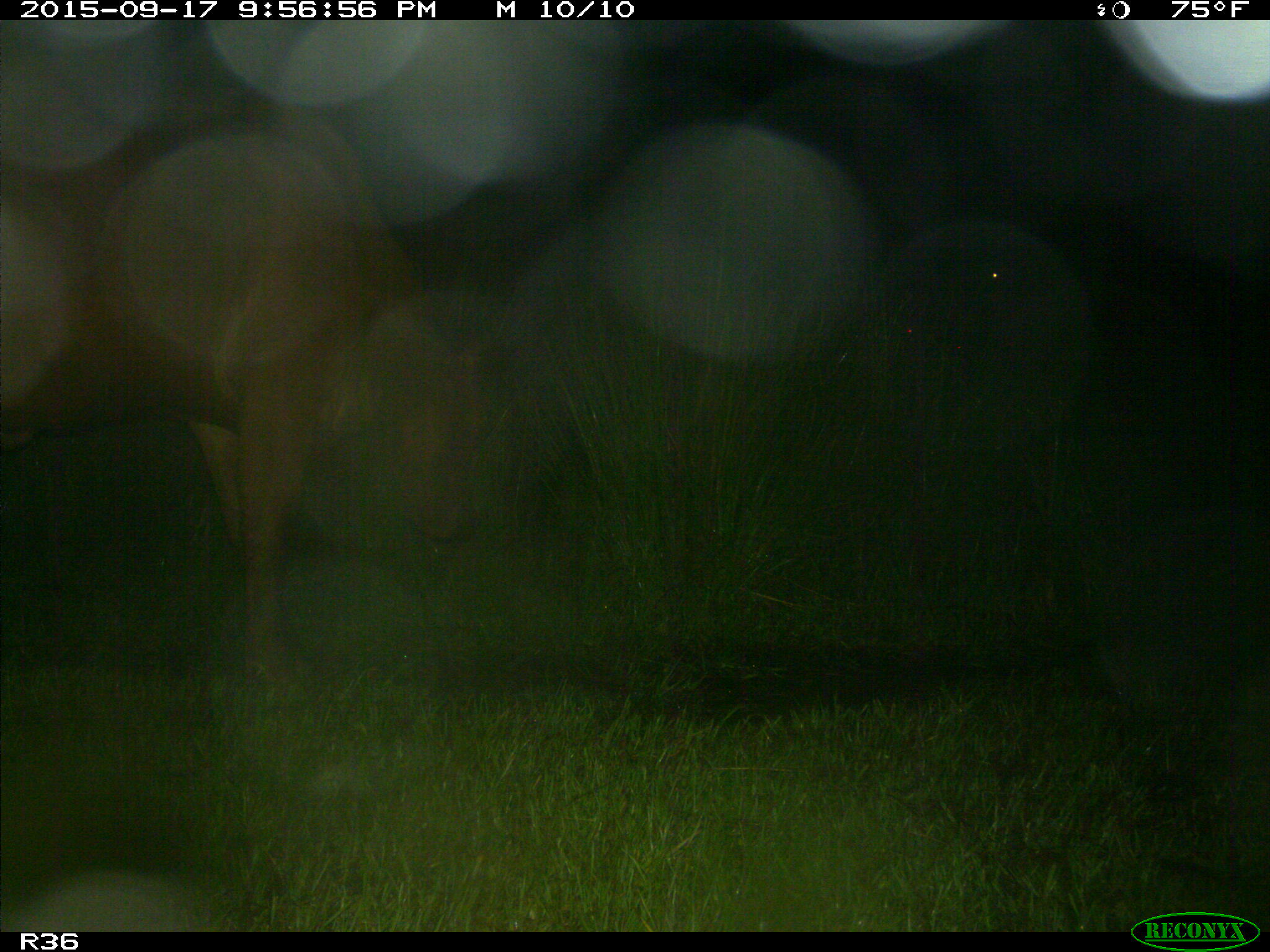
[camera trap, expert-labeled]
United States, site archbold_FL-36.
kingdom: Animalia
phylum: Chordata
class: Mammalia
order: Artiodactyla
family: Bovidae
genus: Bos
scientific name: Bos taurus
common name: domestic cow